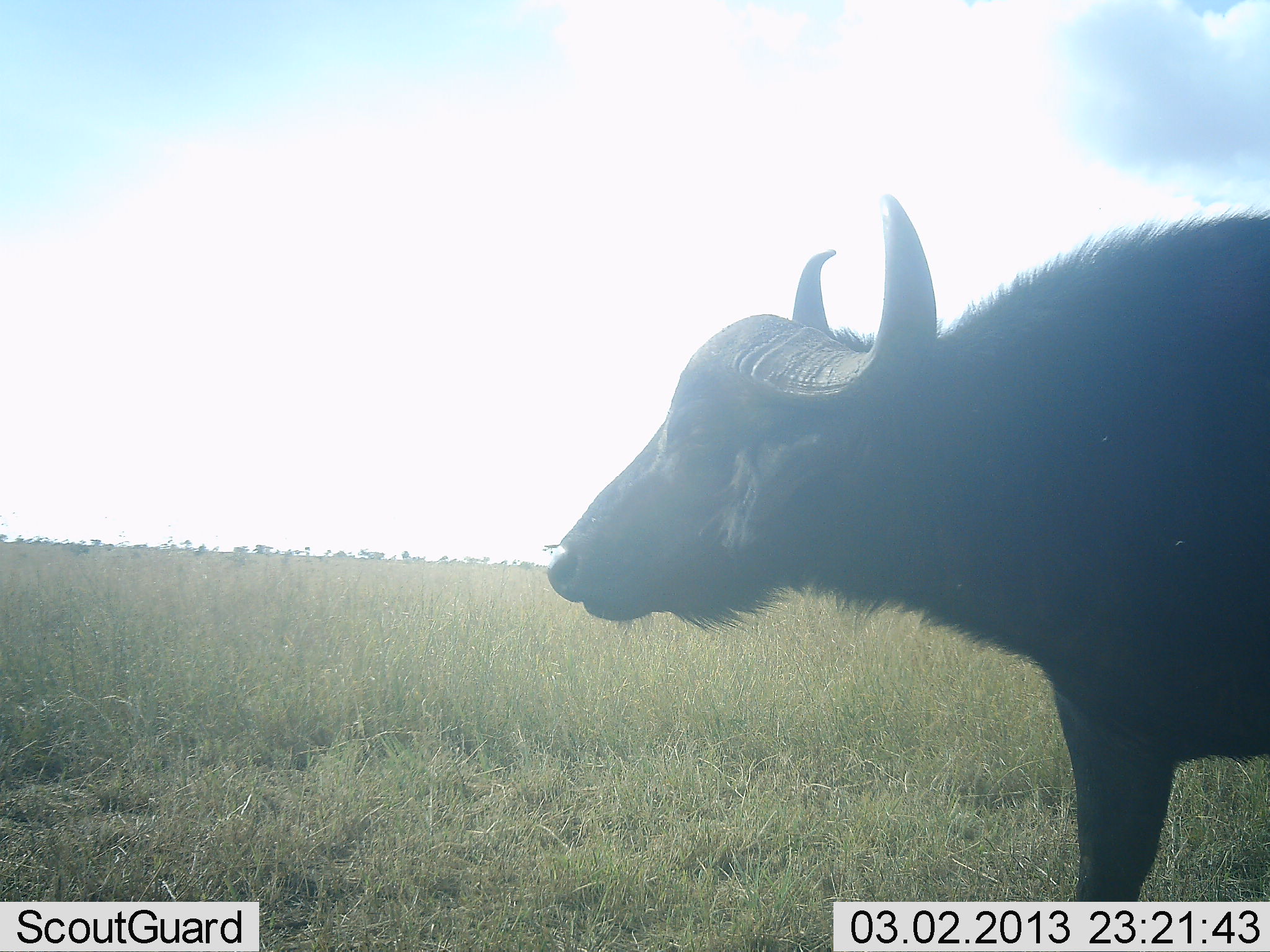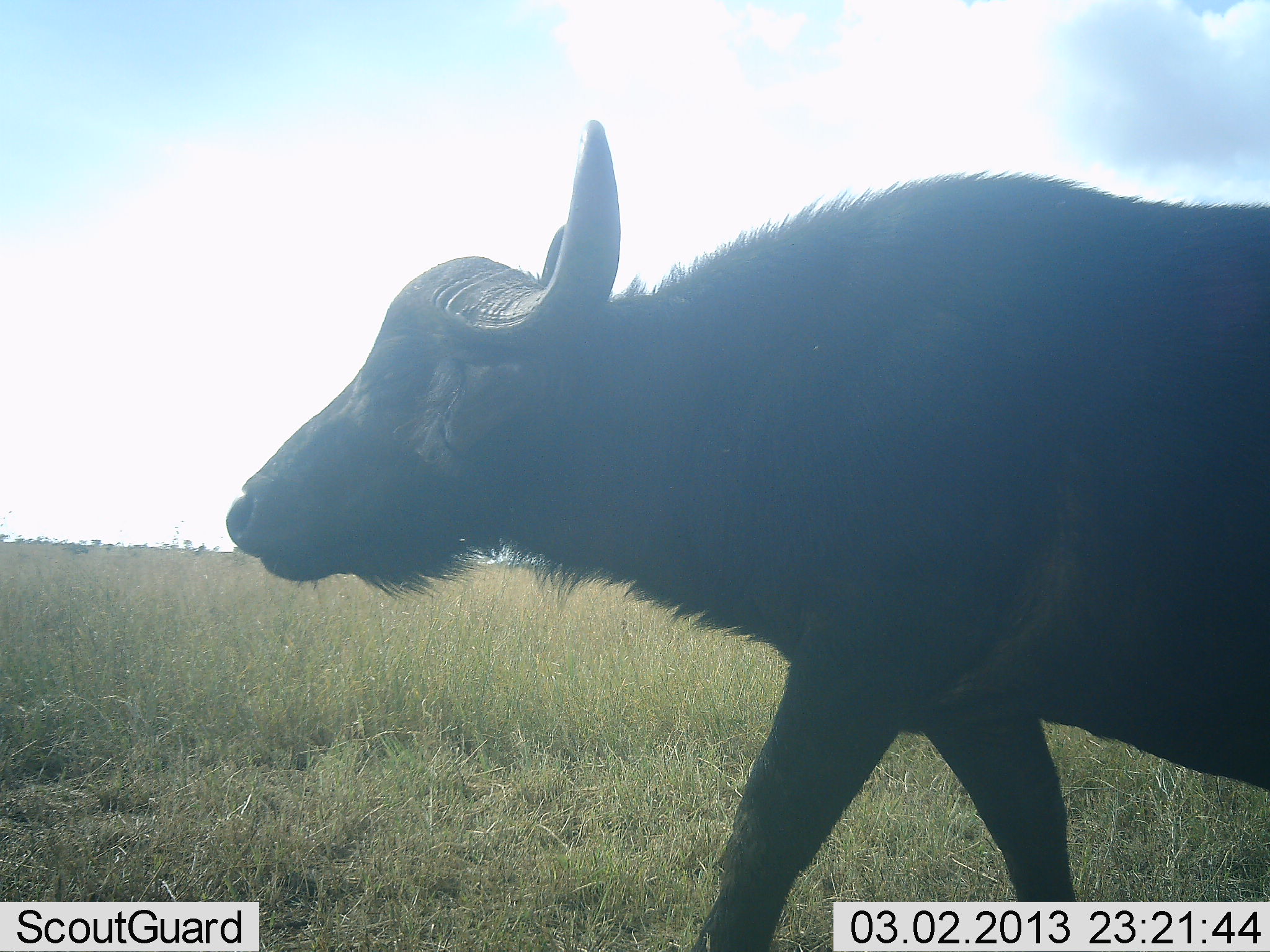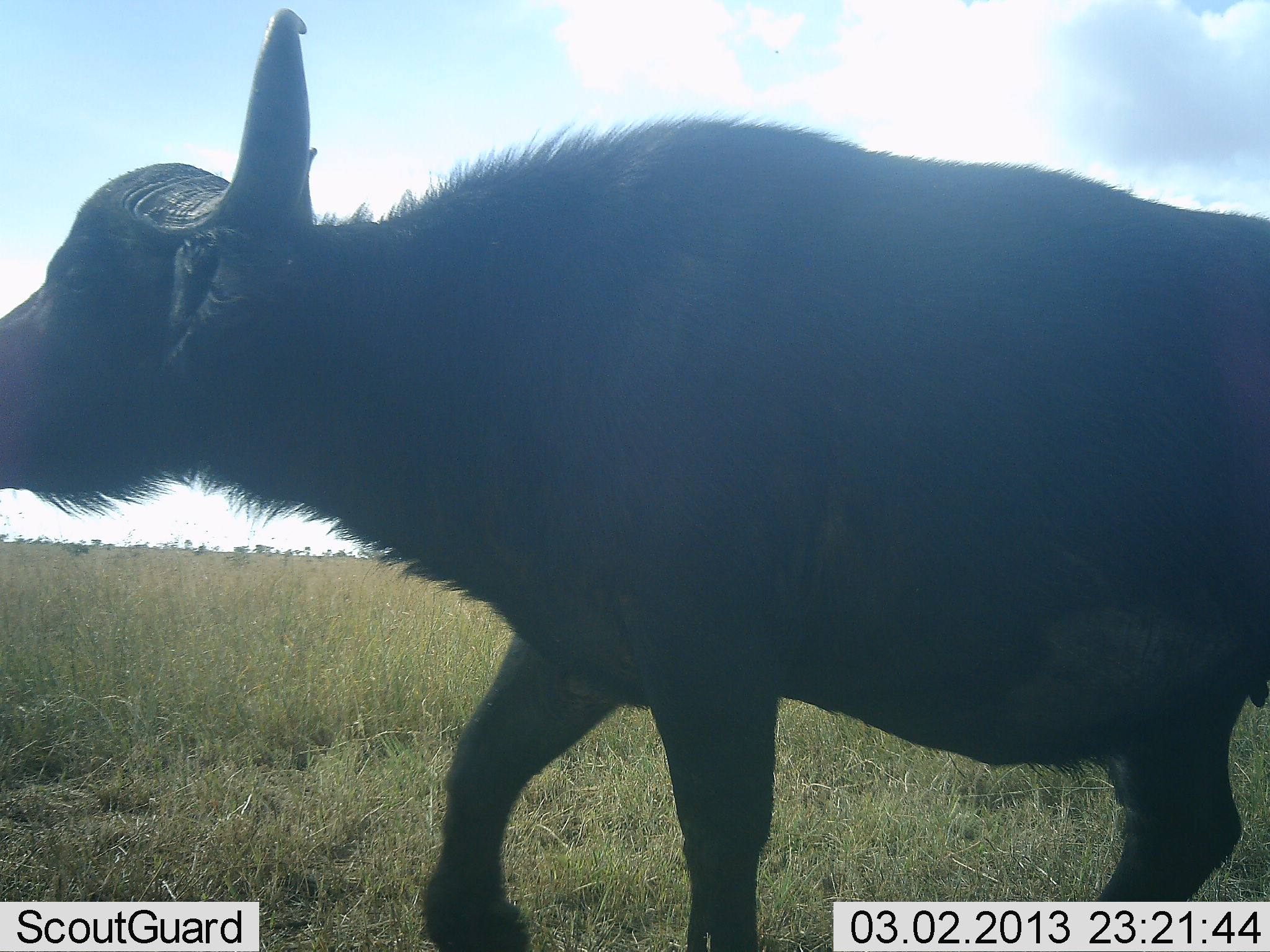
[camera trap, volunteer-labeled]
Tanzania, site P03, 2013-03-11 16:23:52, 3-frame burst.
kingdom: Animalia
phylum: Chordata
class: Mammalia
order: Artiodactyla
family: Bovidae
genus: Syncerus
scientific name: Syncerus caffer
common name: cape buffalo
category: buffalo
Buffalo (cape buffalo) (Syncerus caffer), count 1. Behavior (volunteer vote fractions): standing 0%, resting 0%, moving 100%, interacting 0%. Young present (vote fraction): 0%. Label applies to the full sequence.